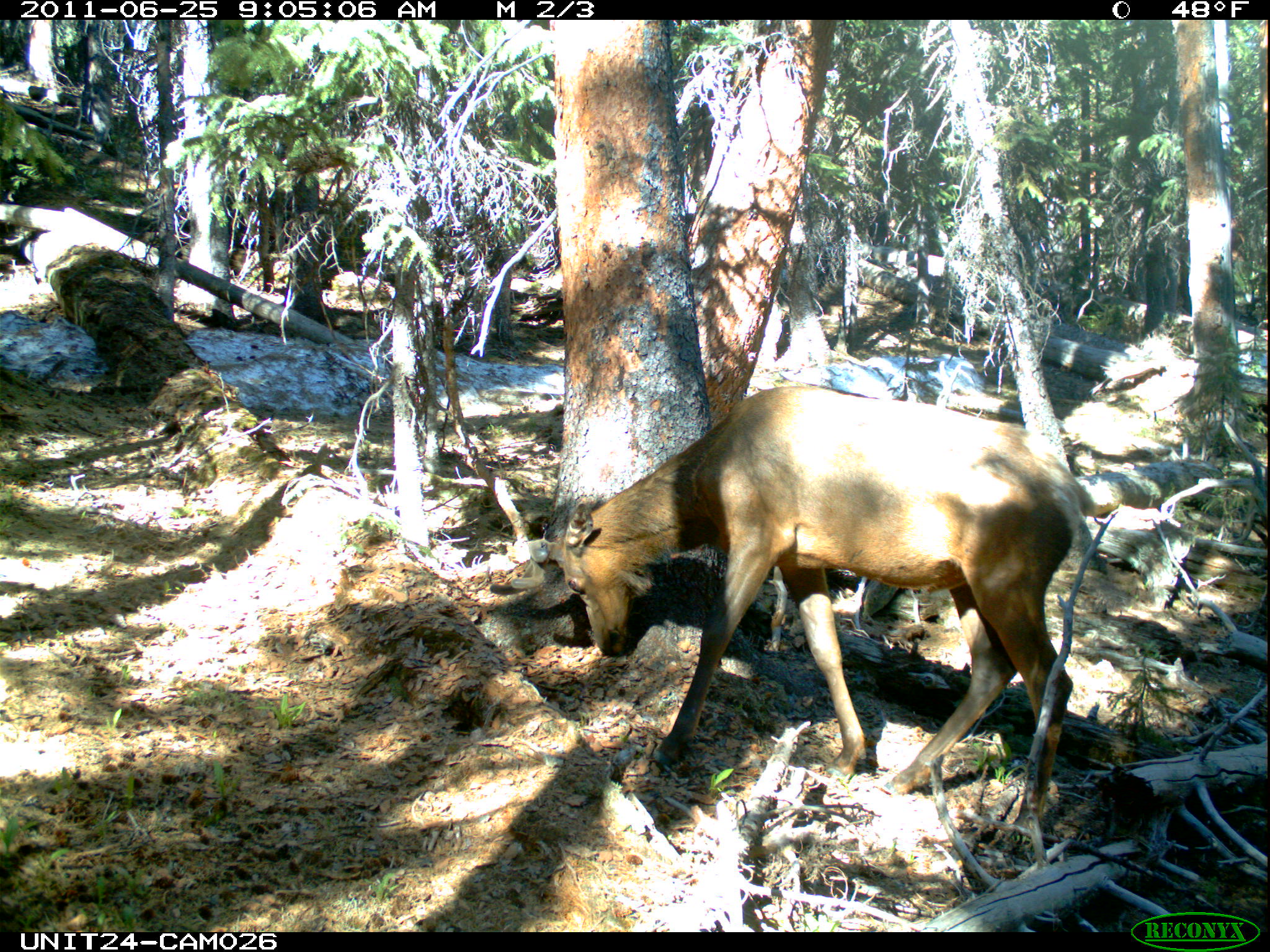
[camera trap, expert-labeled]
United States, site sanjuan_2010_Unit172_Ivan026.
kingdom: Animalia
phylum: Chordata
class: Mammalia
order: Artiodactyla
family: Cervidae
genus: Cervus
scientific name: Cervus elaphus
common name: red deer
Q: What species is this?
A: Cervus elaphus (red deer).